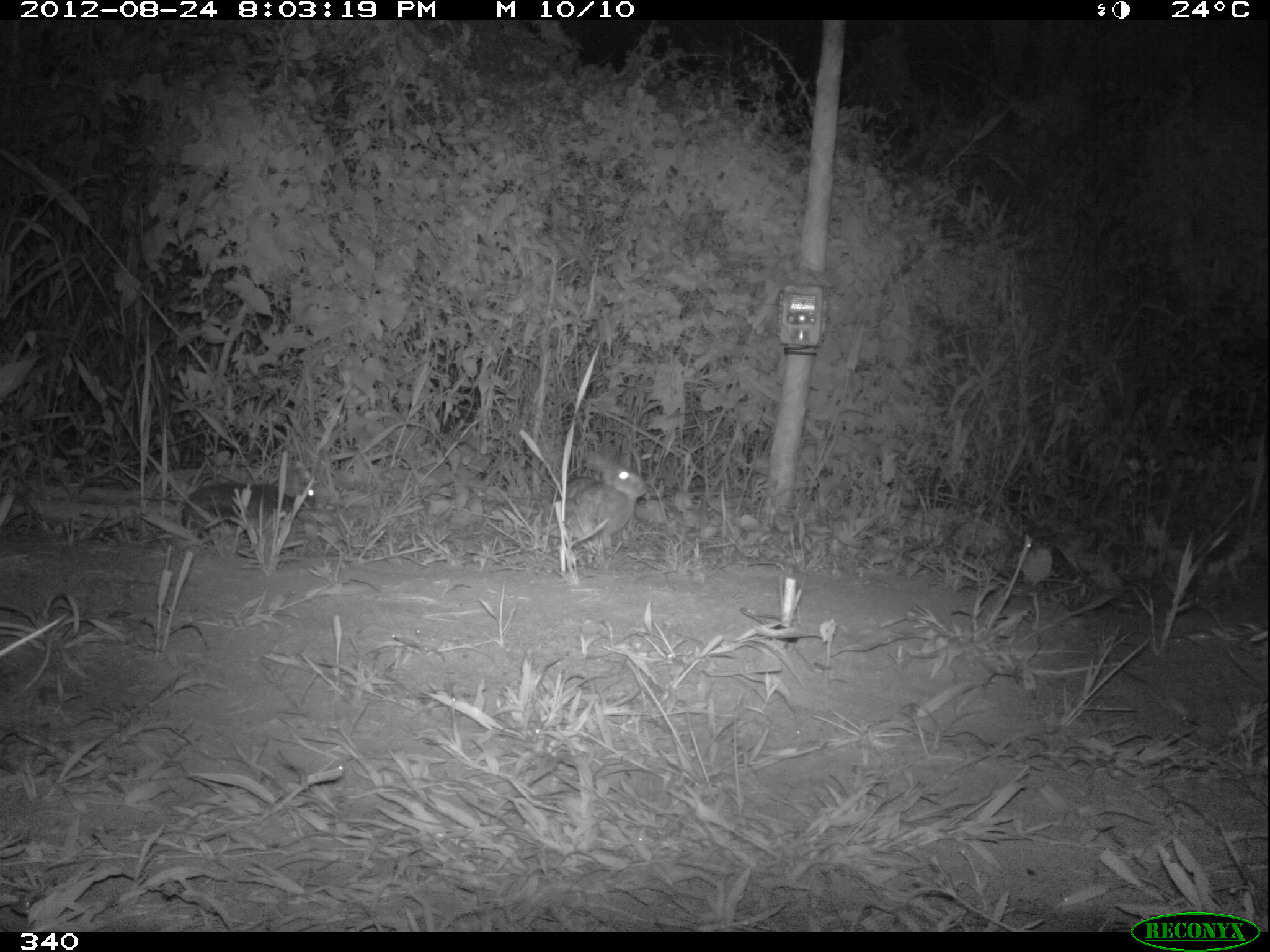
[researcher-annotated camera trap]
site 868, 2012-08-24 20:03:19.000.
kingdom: Animalia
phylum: Chordata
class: Mammalia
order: Lagomorpha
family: Leporidae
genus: Sylvilagus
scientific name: Sylvilagus brasiliensis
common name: tapeti